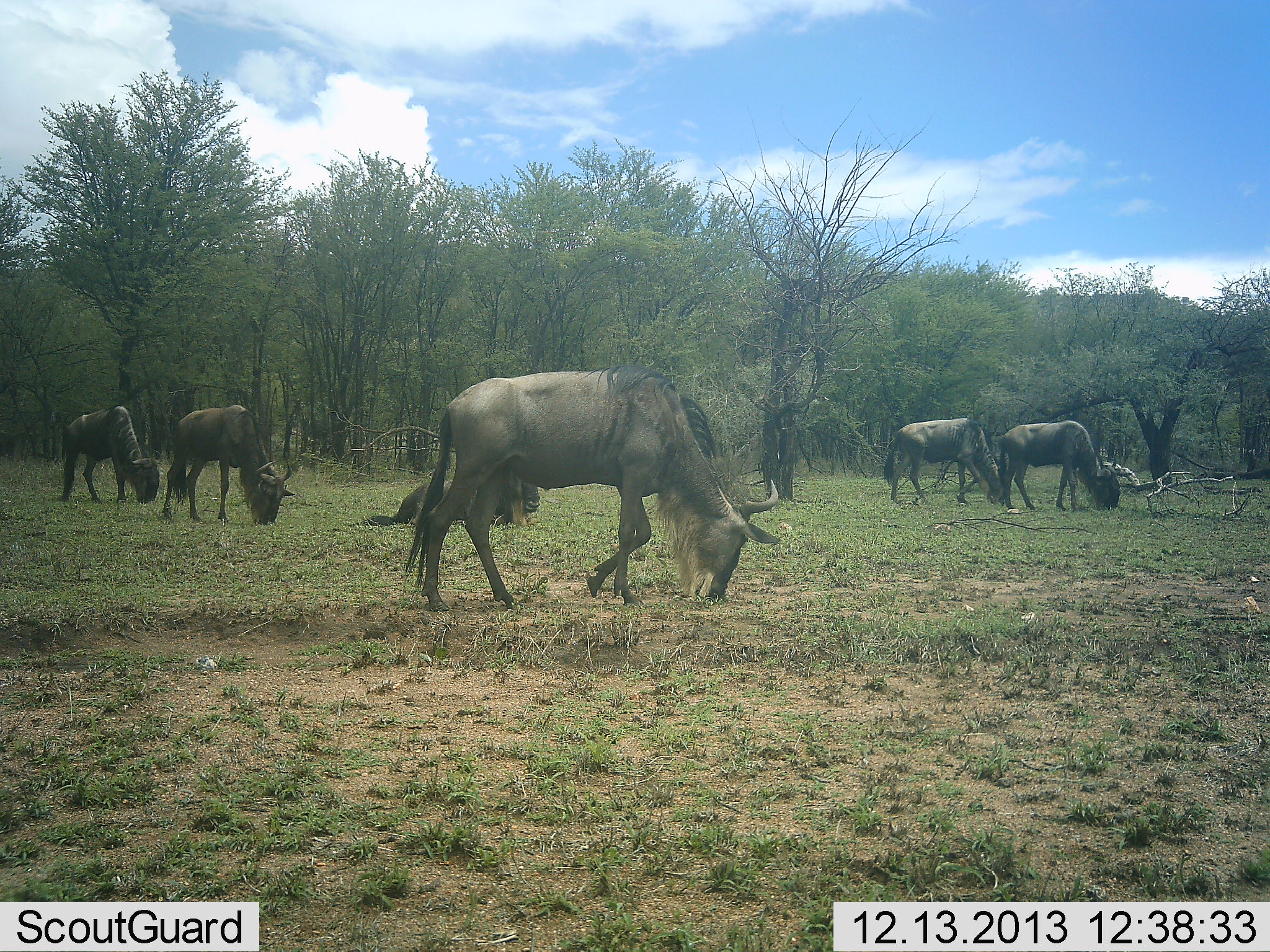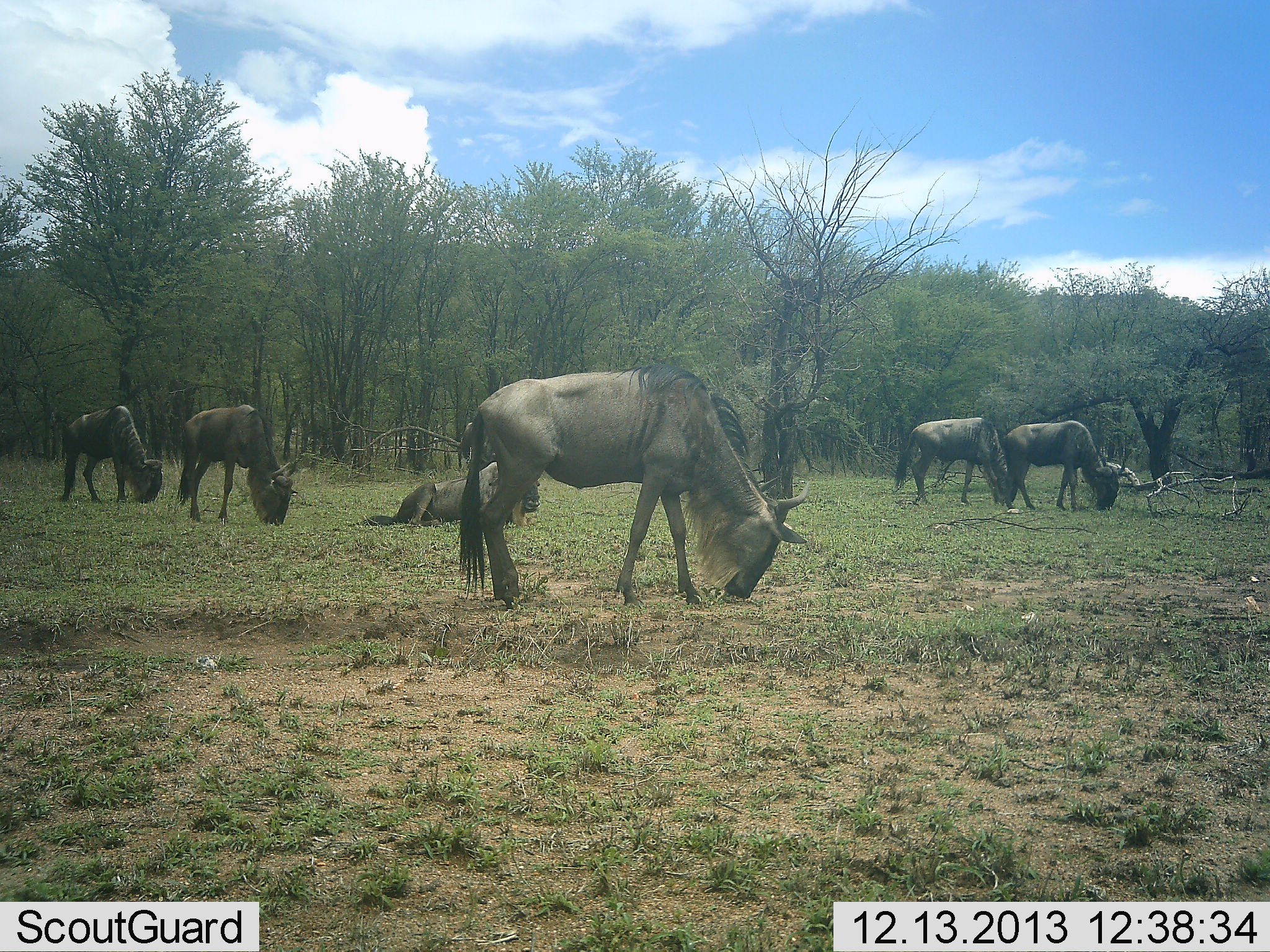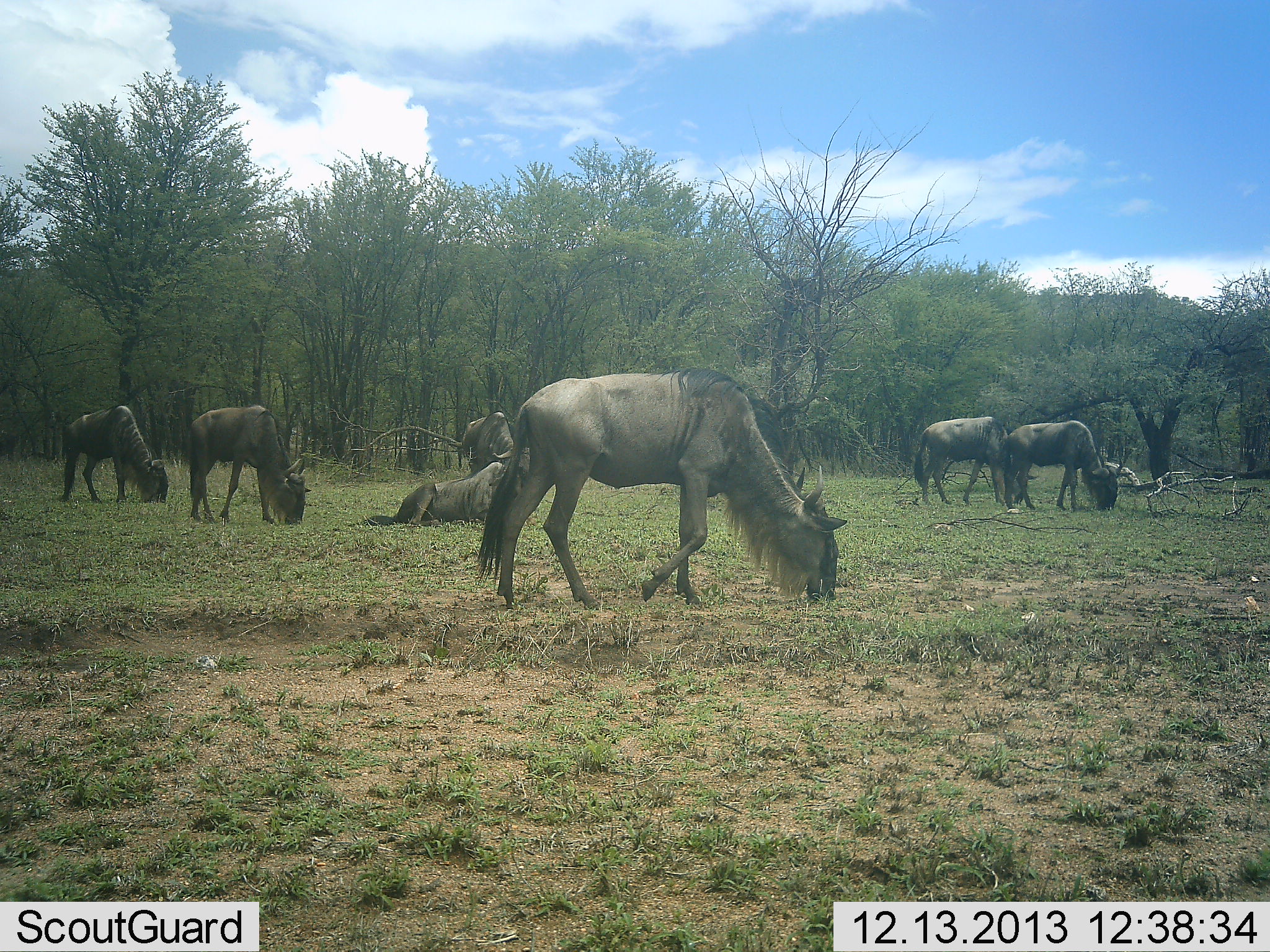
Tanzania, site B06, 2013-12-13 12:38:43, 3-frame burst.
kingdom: Animalia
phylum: Chordata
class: Mammalia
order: Artiodactyla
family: Bovidae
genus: Connochaetes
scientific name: Connochaetes taurinus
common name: blue wildebeest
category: wildebeest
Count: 7.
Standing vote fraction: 50%.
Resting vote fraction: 80%.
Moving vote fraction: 20%.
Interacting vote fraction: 0%.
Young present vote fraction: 0%.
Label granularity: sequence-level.